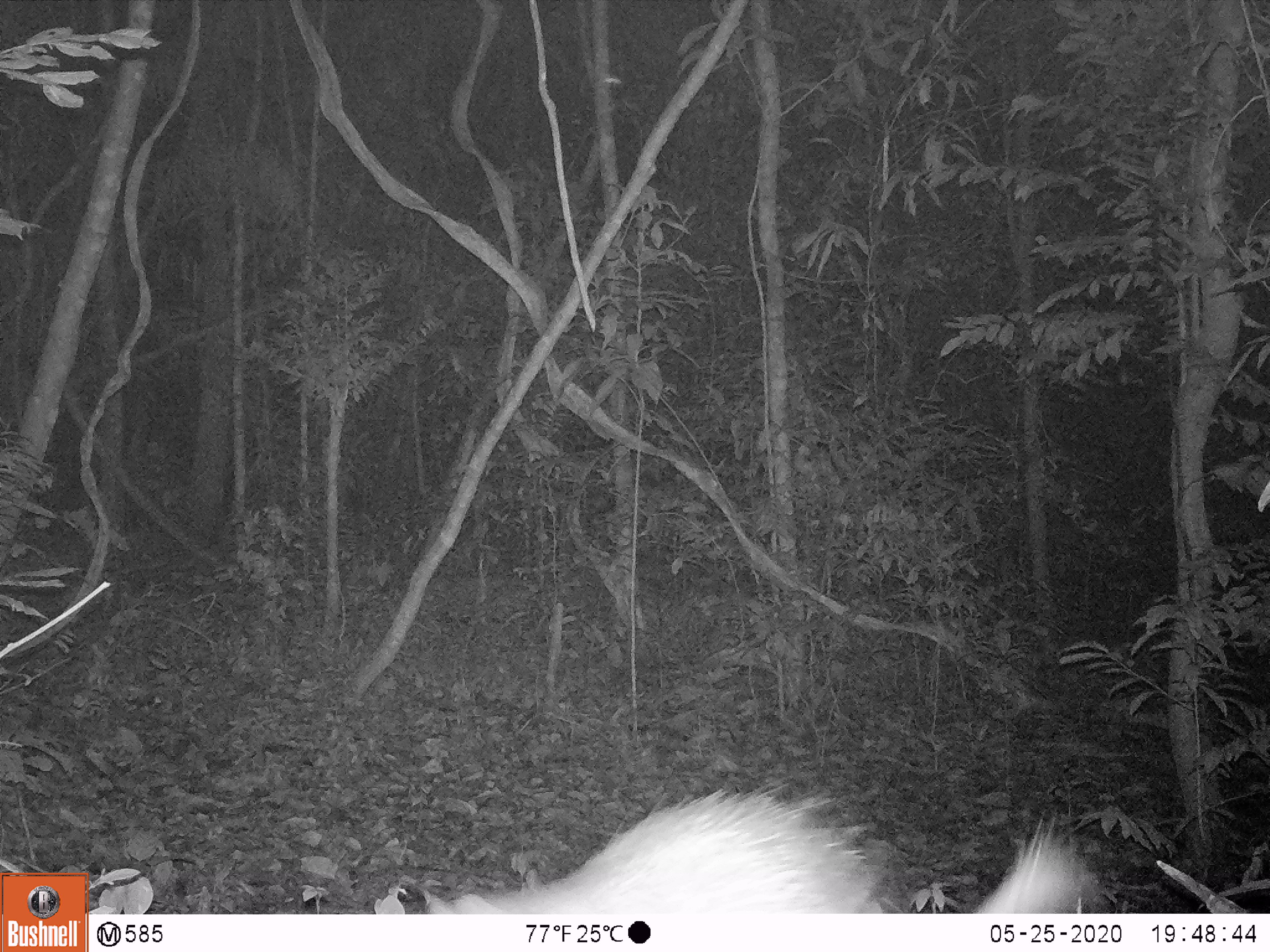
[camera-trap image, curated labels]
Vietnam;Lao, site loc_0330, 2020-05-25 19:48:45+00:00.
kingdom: Animalia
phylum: Chordata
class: Mammalia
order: Rodentia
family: Hystricidae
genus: Atherurus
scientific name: Atherurus macrourus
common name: asiatic brush-tailed porcupine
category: asiatic brush tailed porcupine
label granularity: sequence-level